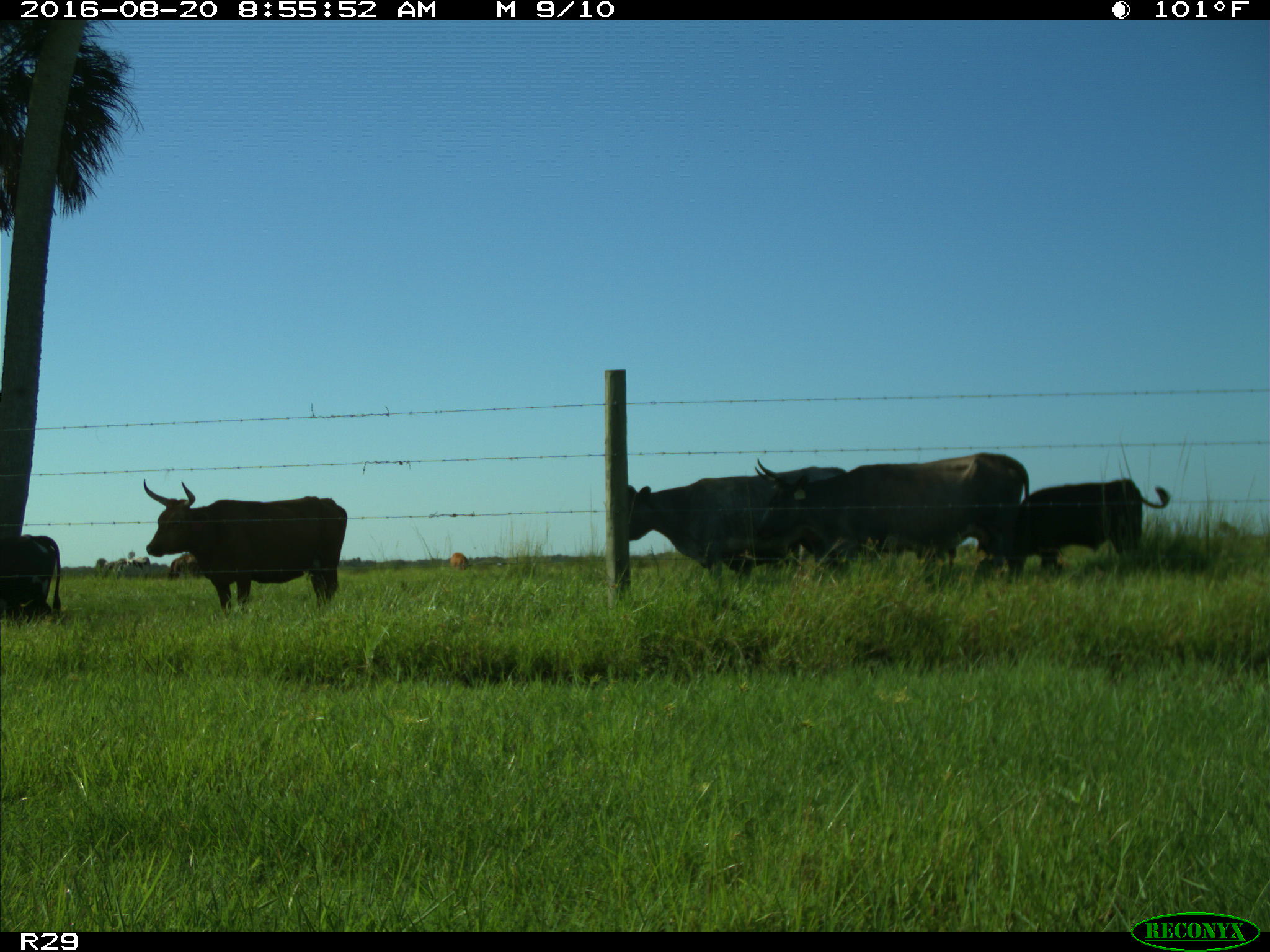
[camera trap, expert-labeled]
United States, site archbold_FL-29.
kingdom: Animalia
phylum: Chordata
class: Mammalia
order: Artiodactyla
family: Bovidae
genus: Bos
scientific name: Bos taurus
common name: domestic cow